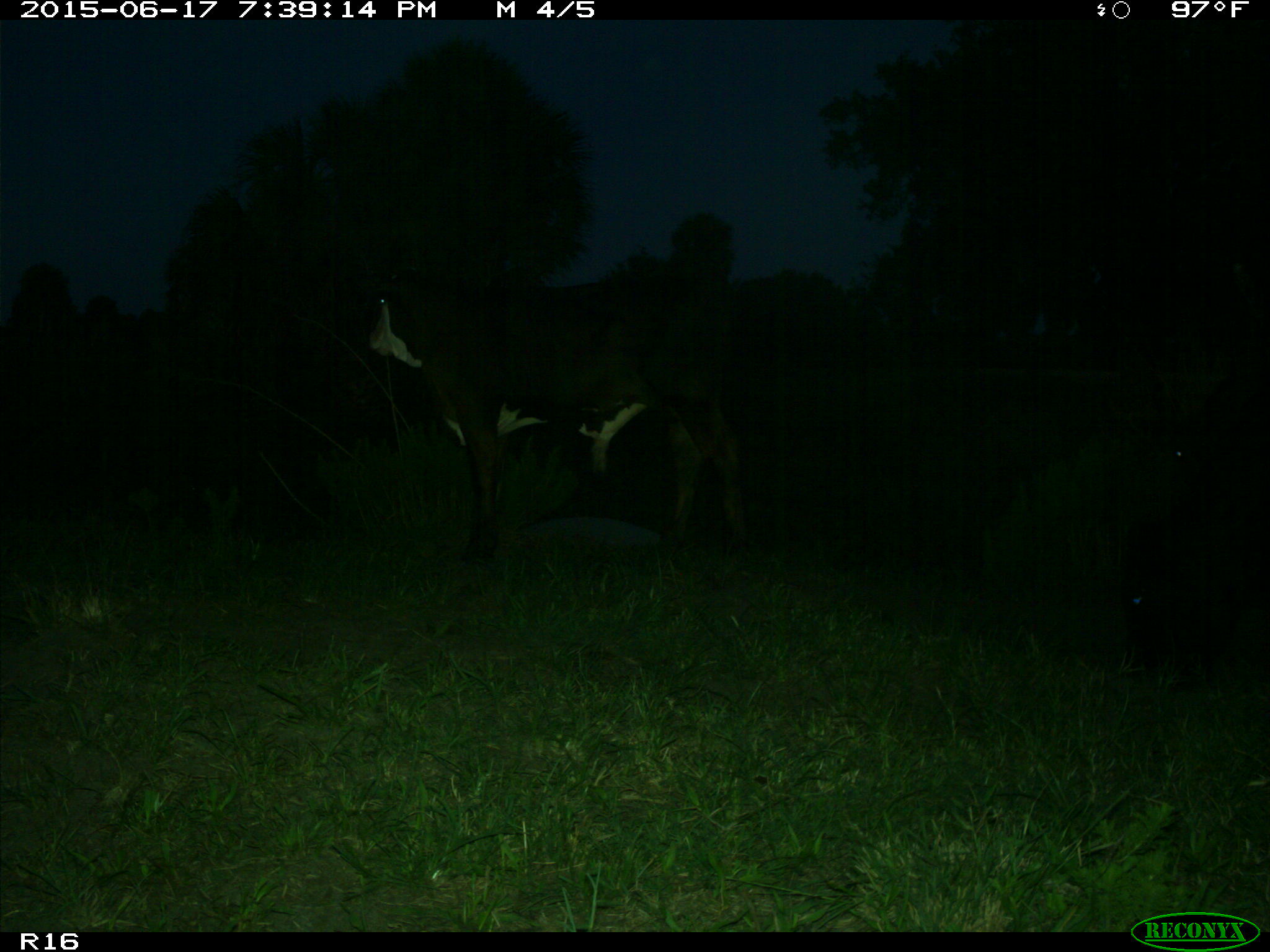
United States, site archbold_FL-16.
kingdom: Animalia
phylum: Chordata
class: Mammalia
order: Artiodactyla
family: Bovidae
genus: Bos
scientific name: Bos taurus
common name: domestic cow